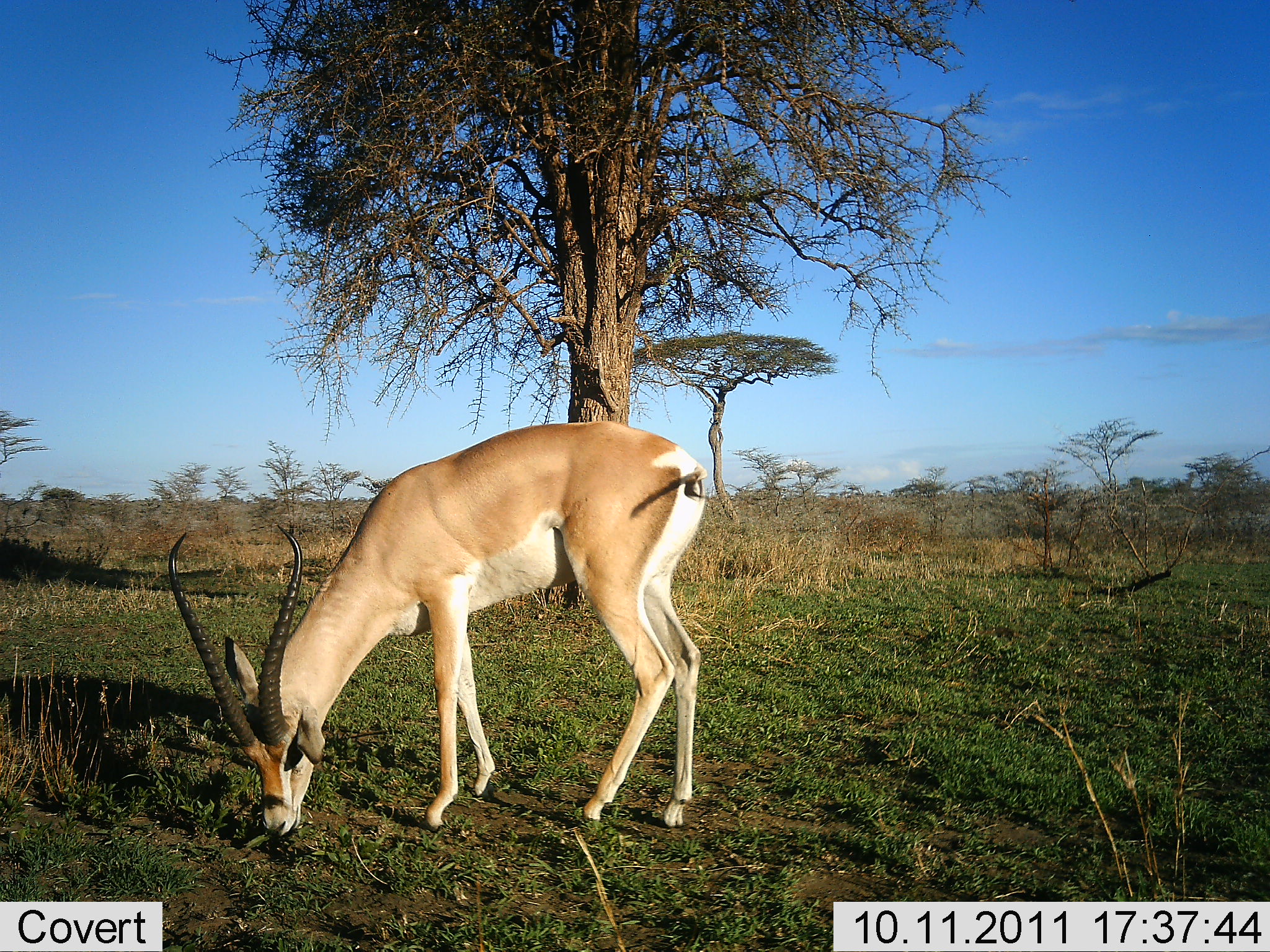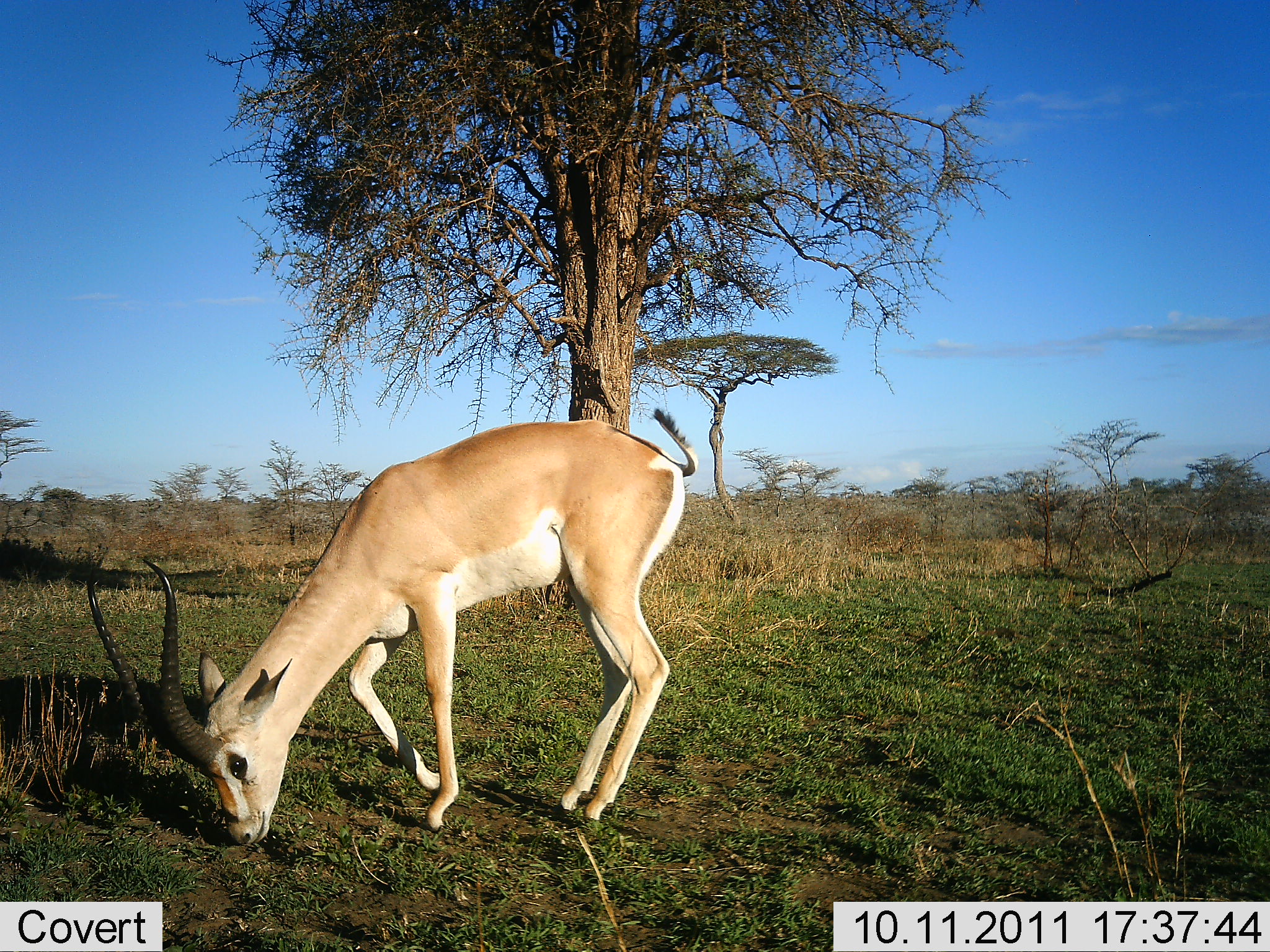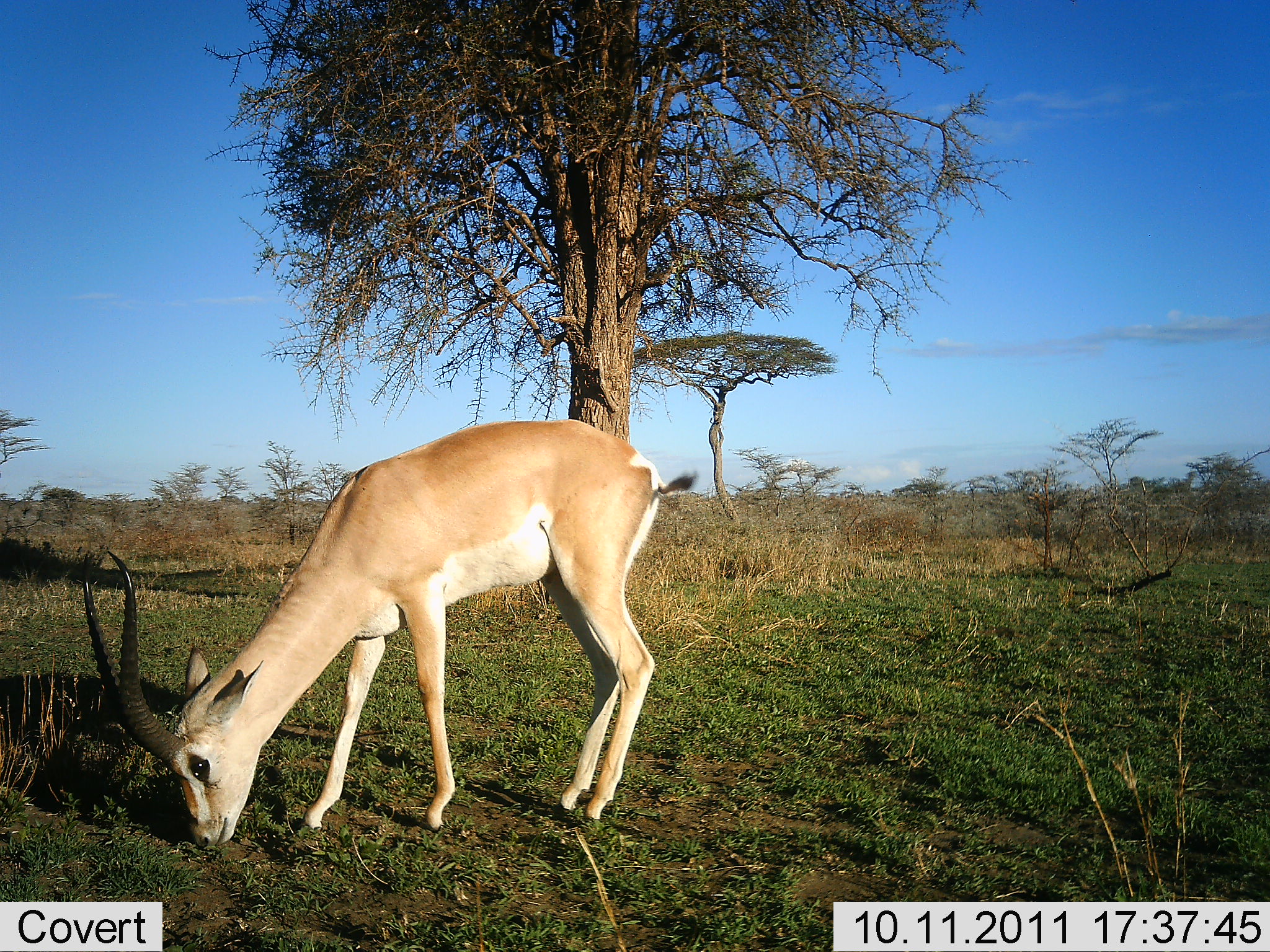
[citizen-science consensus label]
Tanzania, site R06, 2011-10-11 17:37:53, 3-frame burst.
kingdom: Animalia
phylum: Chordata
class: Mammalia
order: Artiodactyla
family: Bovidae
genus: Nanger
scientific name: Nanger granti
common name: grant's gazelle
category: gazellegrants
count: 1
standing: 7%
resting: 0%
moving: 0%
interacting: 0%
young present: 0%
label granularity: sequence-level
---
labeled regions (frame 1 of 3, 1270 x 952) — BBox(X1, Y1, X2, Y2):
animal: BBox(167, 420, 721, 839)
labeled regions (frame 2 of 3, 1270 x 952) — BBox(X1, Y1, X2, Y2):
animal: BBox(86, 407, 701, 852)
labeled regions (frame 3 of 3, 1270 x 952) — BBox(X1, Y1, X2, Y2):
animal: BBox(80, 419, 700, 850)